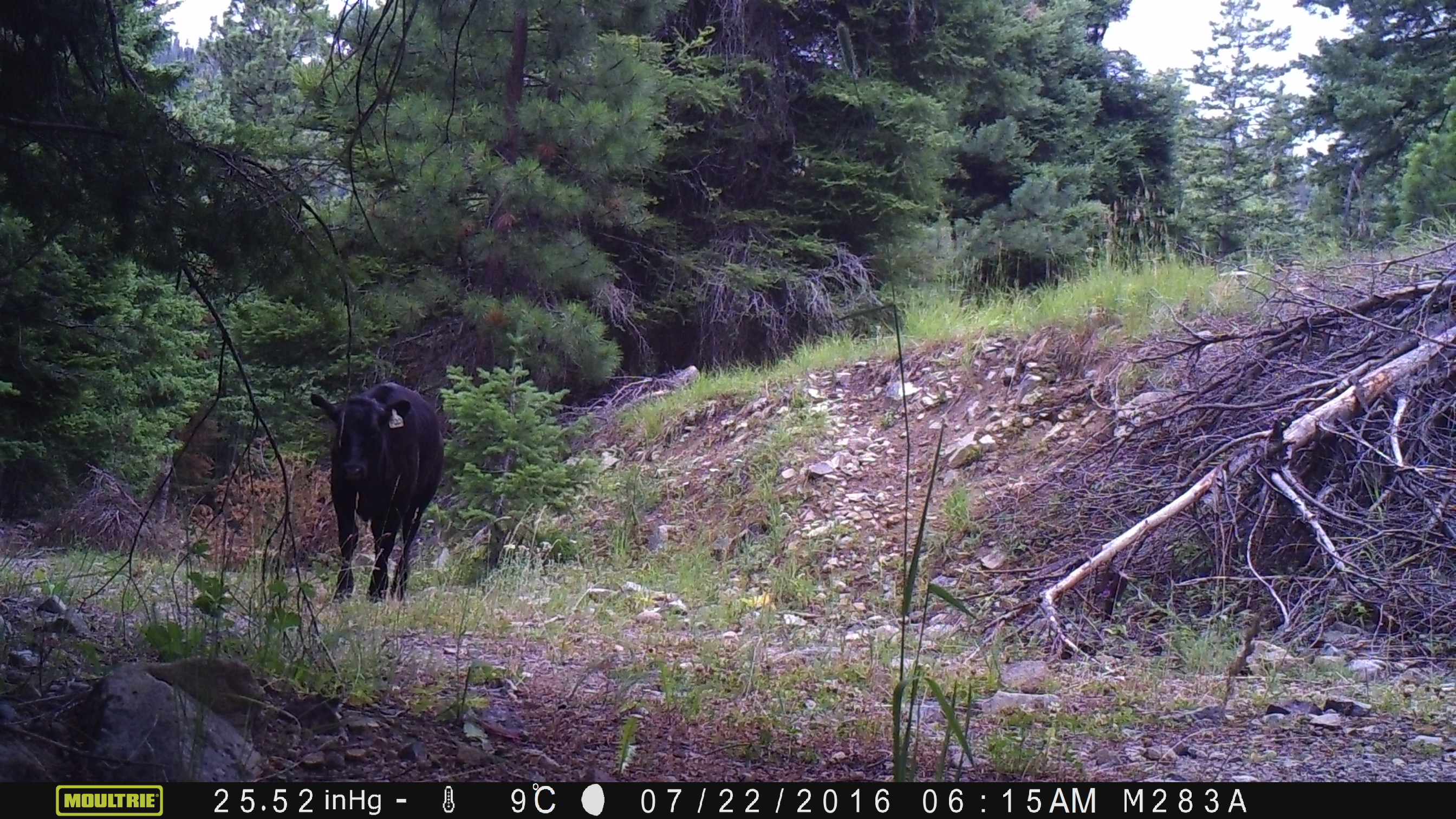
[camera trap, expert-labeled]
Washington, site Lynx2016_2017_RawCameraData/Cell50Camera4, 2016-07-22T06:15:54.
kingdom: Animalia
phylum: Chordata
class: Mammalia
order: Artiodactyla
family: Bovidae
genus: Bos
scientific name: Bos taurus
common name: domestic cattle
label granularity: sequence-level